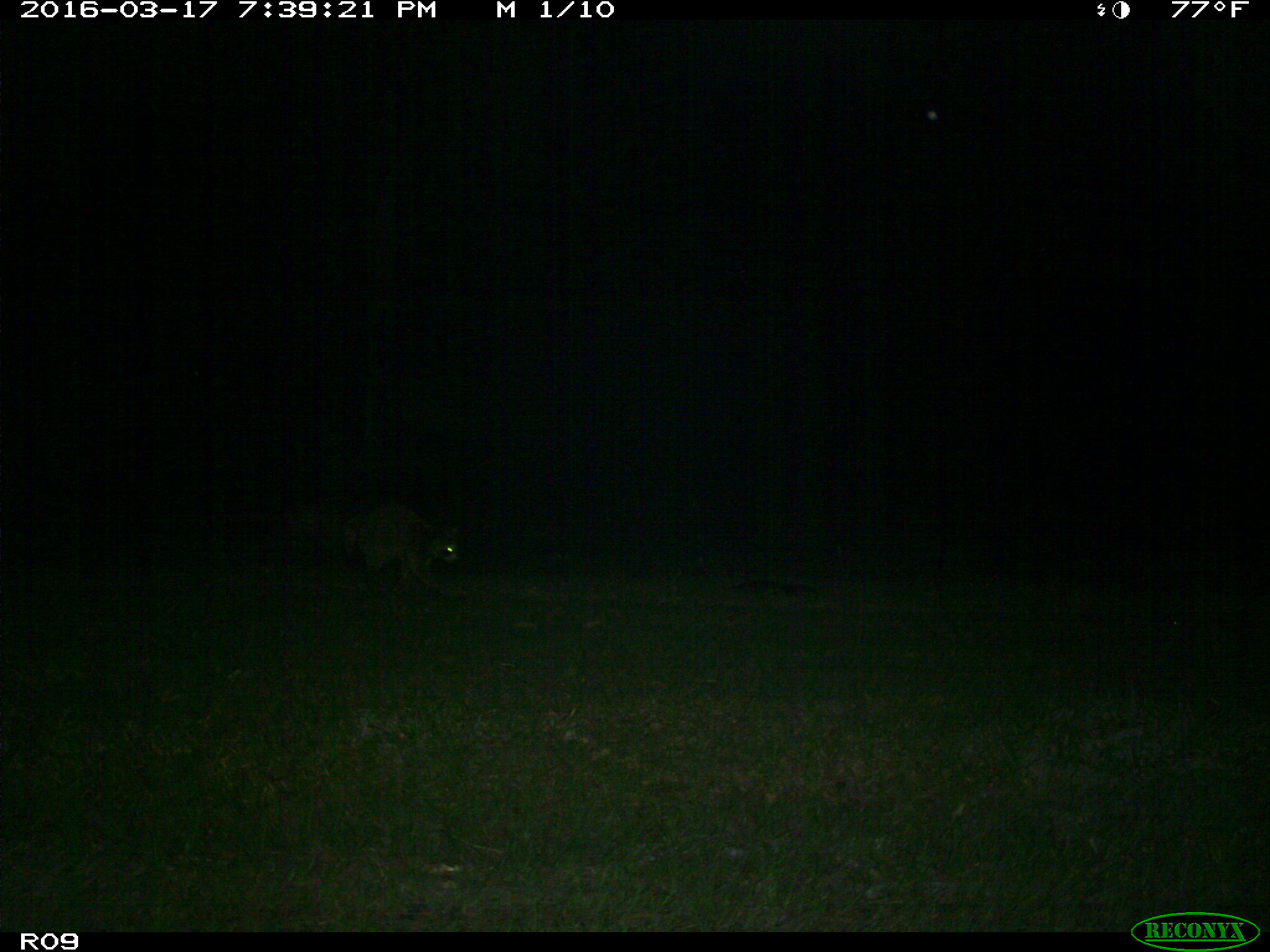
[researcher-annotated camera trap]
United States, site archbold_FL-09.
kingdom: Animalia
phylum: Chordata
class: Mammalia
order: Carnivora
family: Procyonidae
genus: Procyon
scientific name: Procyon lotor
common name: common raccoon